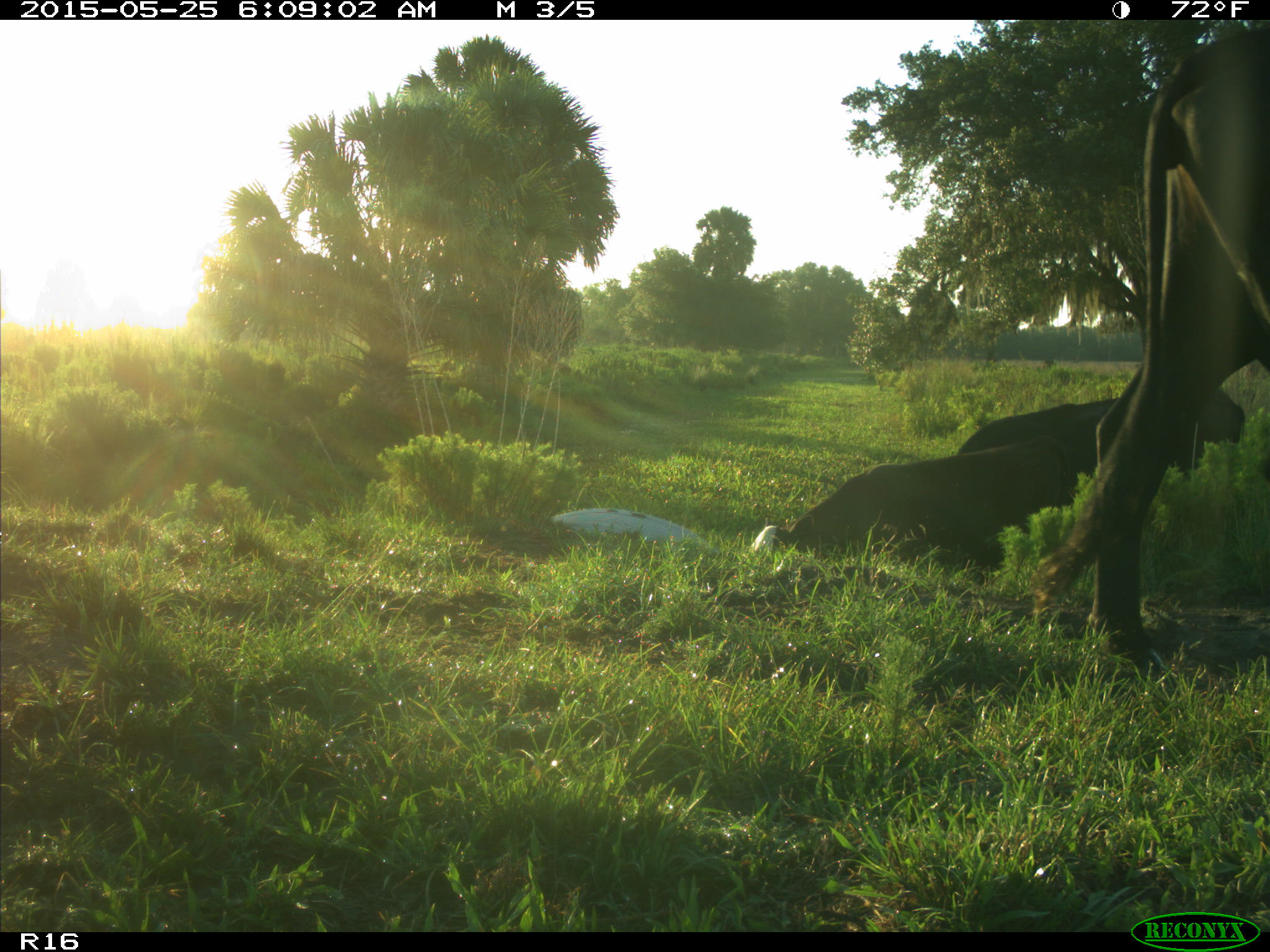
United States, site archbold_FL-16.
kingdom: Animalia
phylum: Chordata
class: Mammalia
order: Artiodactyla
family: Bovidae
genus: Bos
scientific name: Bos taurus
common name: domestic cow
Bos taurus (domestic cow).